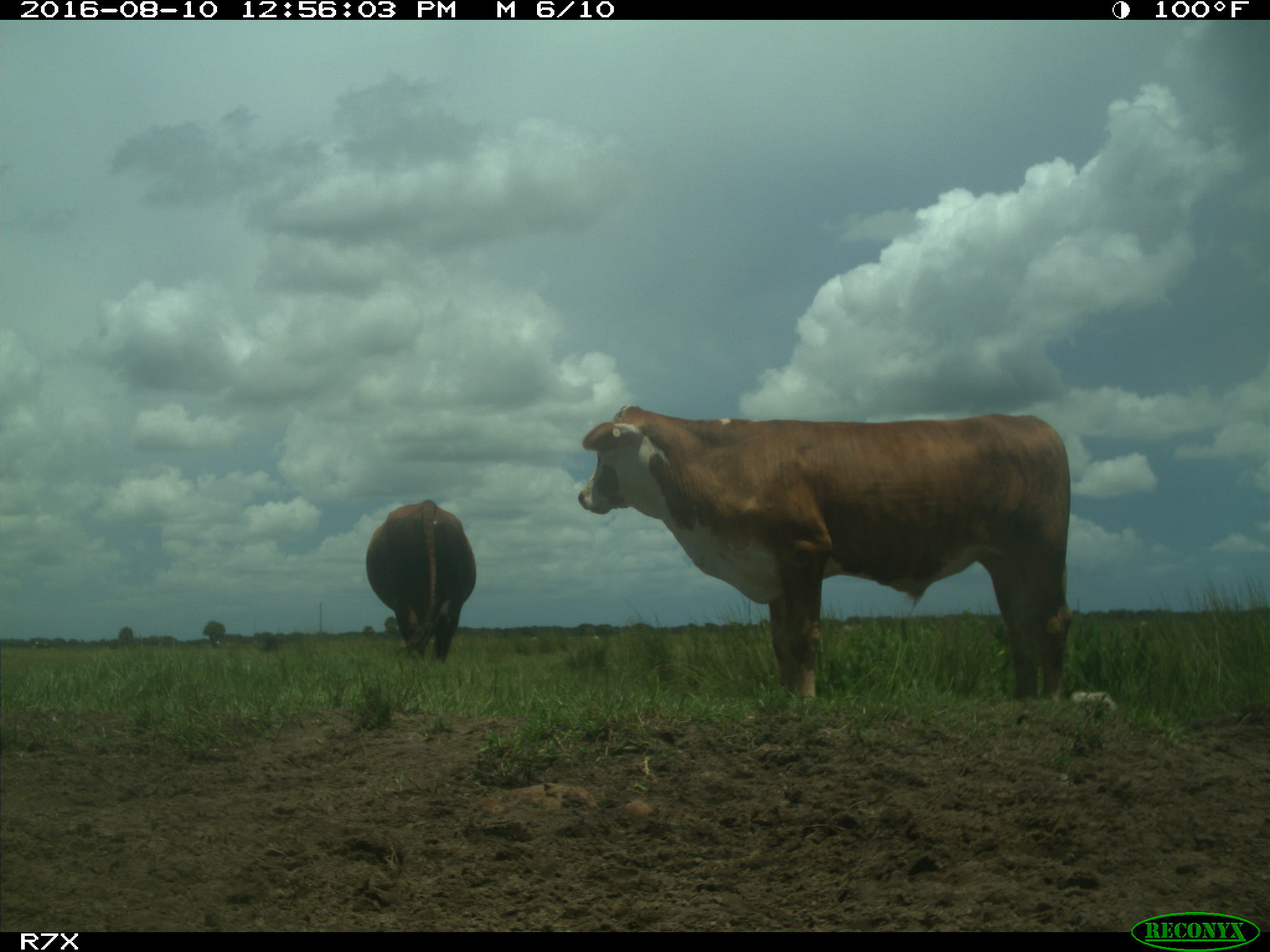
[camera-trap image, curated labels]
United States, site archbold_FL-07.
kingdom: Animalia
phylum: Chordata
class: Mammalia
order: Artiodactyla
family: Bovidae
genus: Bos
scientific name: Bos taurus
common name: domestic cow